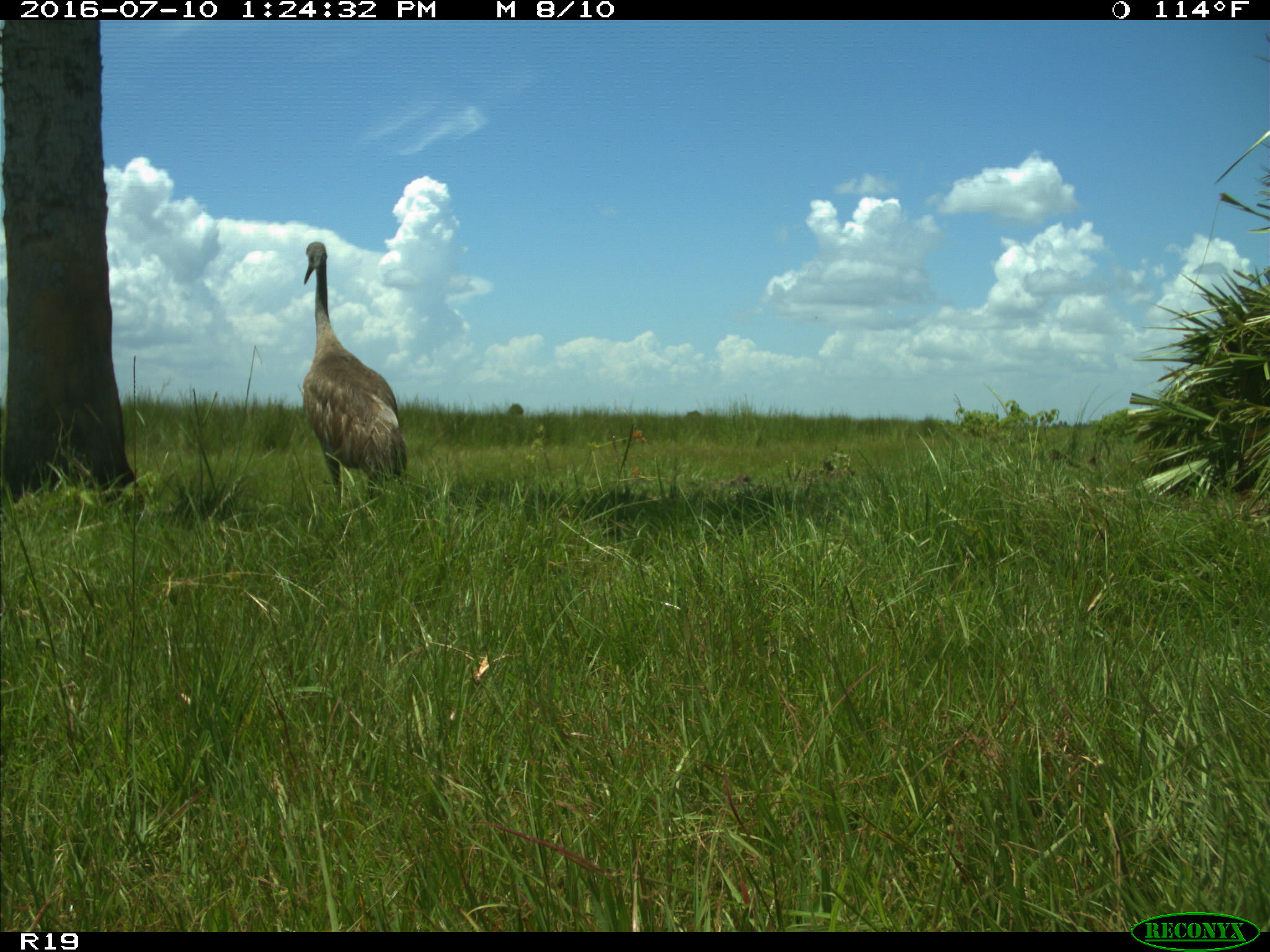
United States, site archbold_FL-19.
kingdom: Animalia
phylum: Chordata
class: Aves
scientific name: Aves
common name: birds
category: unidentified bird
Unidentified bird (birds) (Aves).